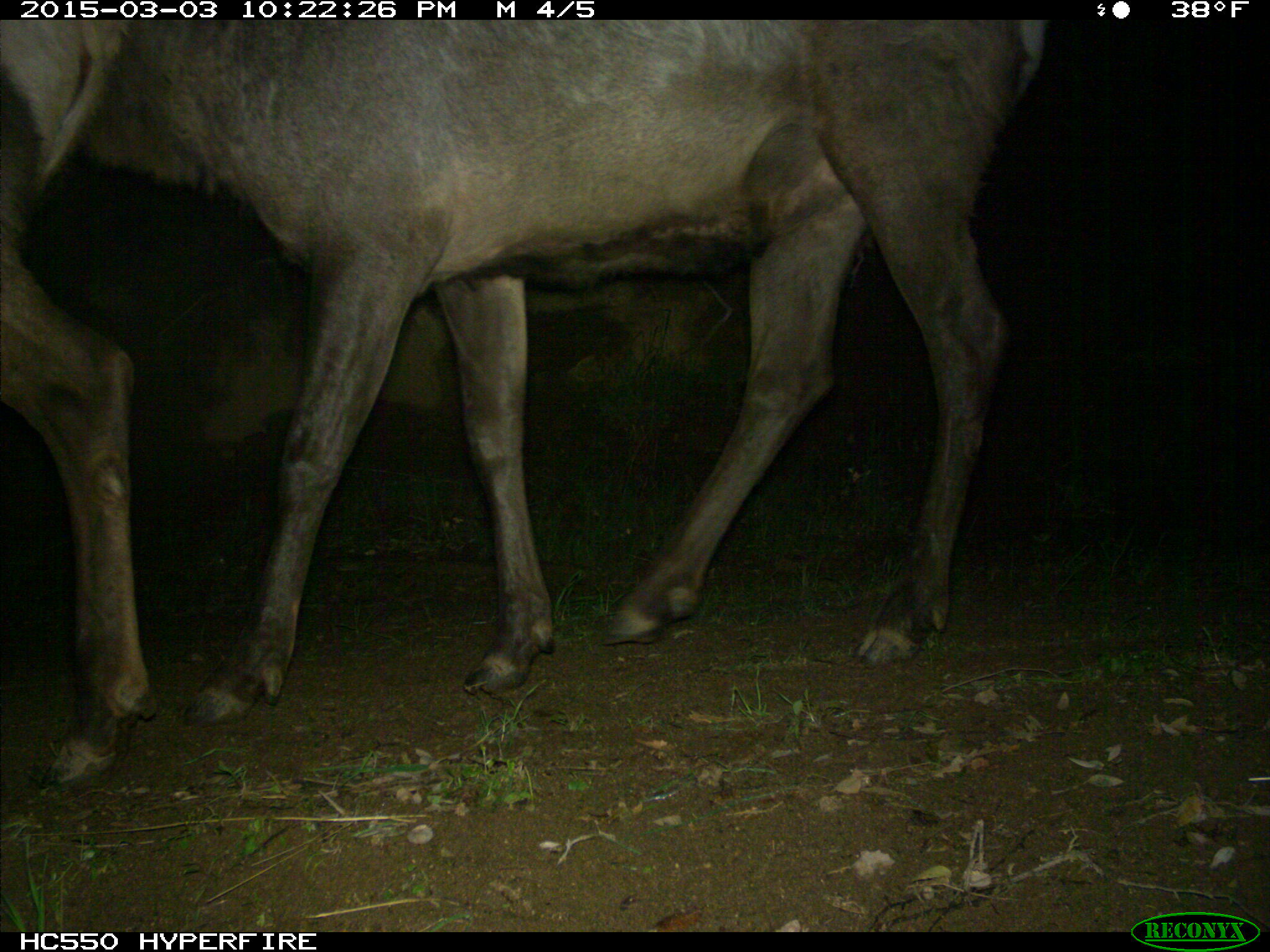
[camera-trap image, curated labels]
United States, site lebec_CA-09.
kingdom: Animalia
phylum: Chordata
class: Mammalia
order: Artiodactyla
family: Cervidae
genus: Cervus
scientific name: Cervus canadensis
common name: elk